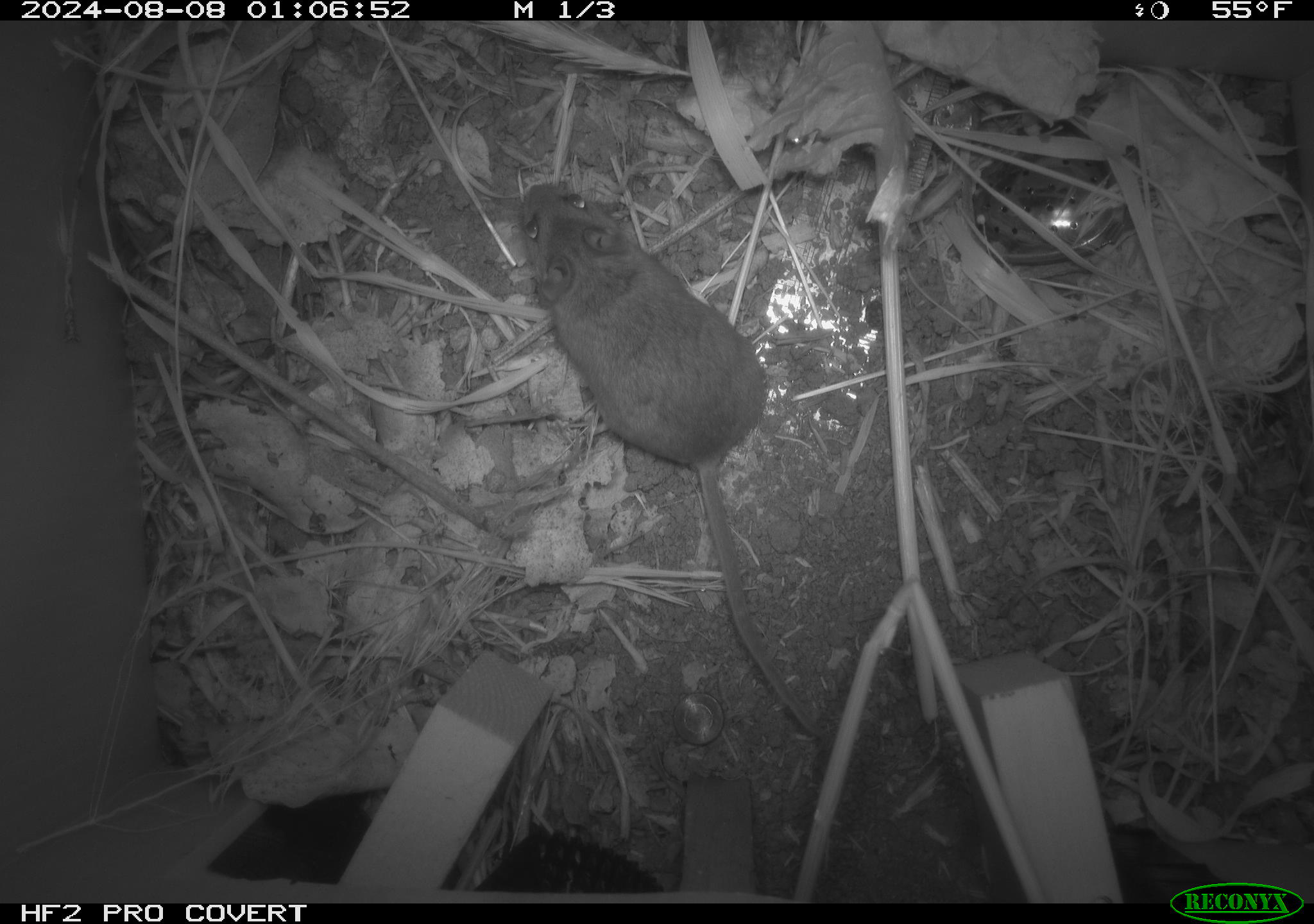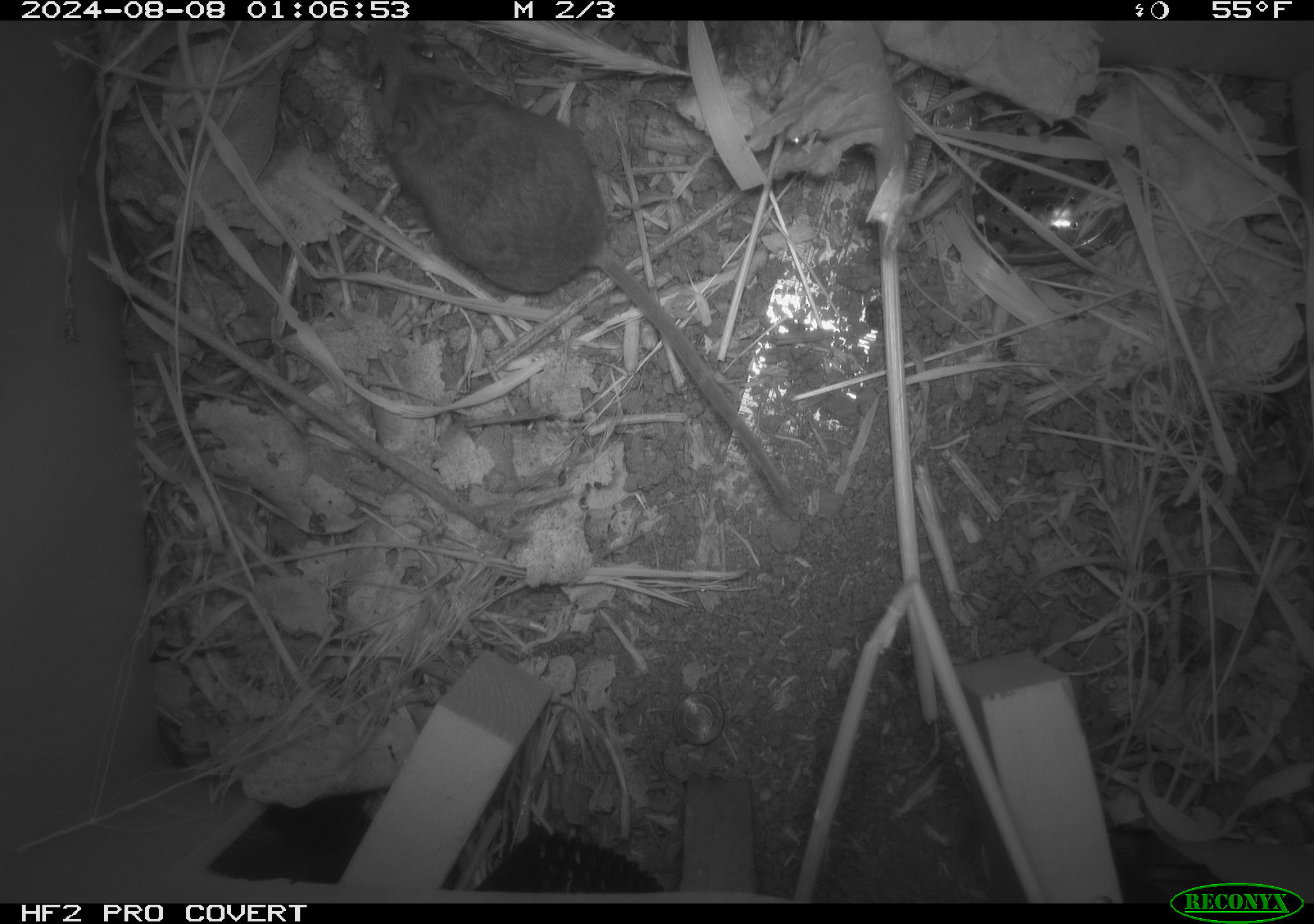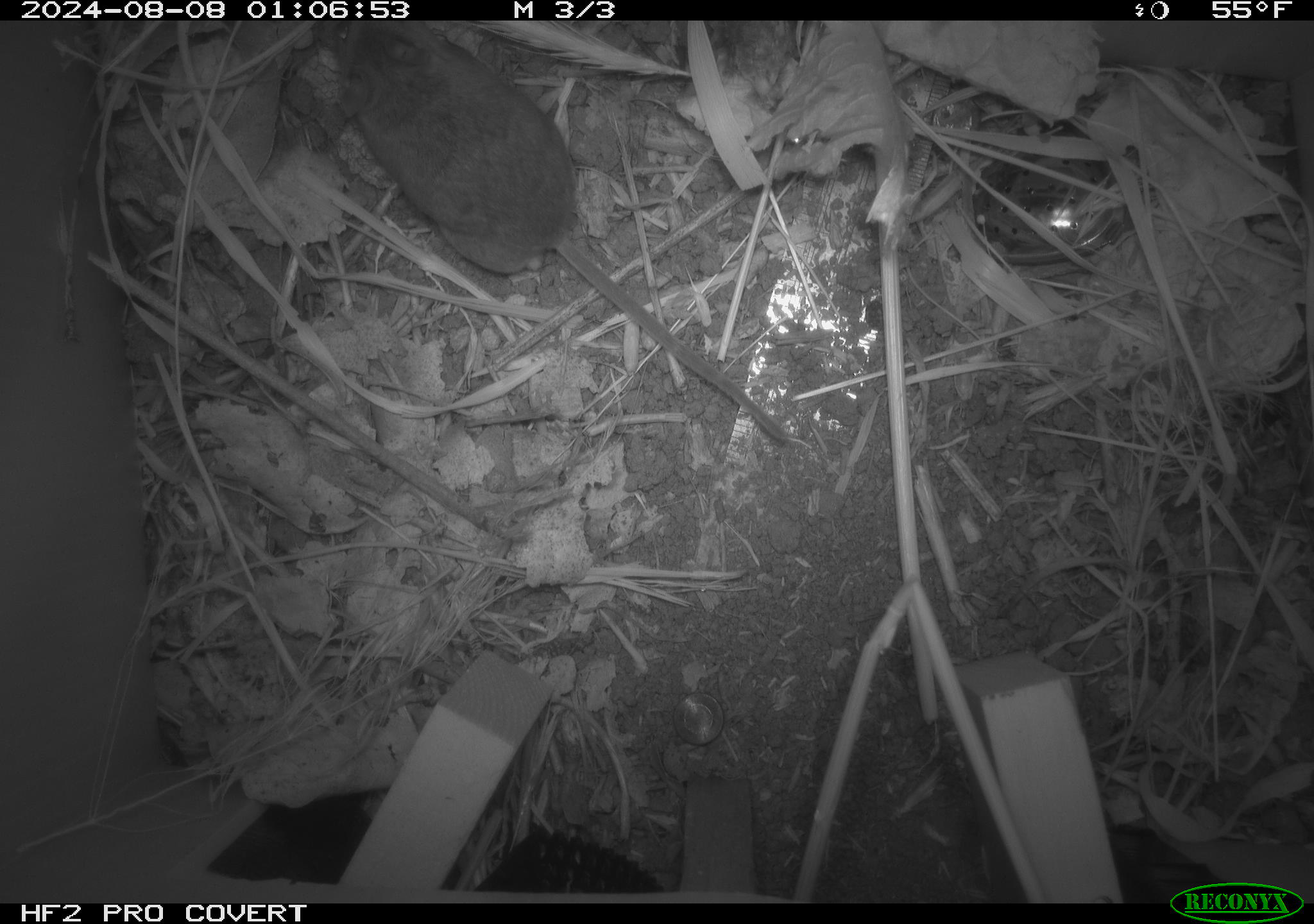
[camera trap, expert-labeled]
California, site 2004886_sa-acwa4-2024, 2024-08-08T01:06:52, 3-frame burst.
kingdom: Animalia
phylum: Chordata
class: Mammalia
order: Rodentia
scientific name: Rodentia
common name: mouse species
Mouse species (Rodentia).